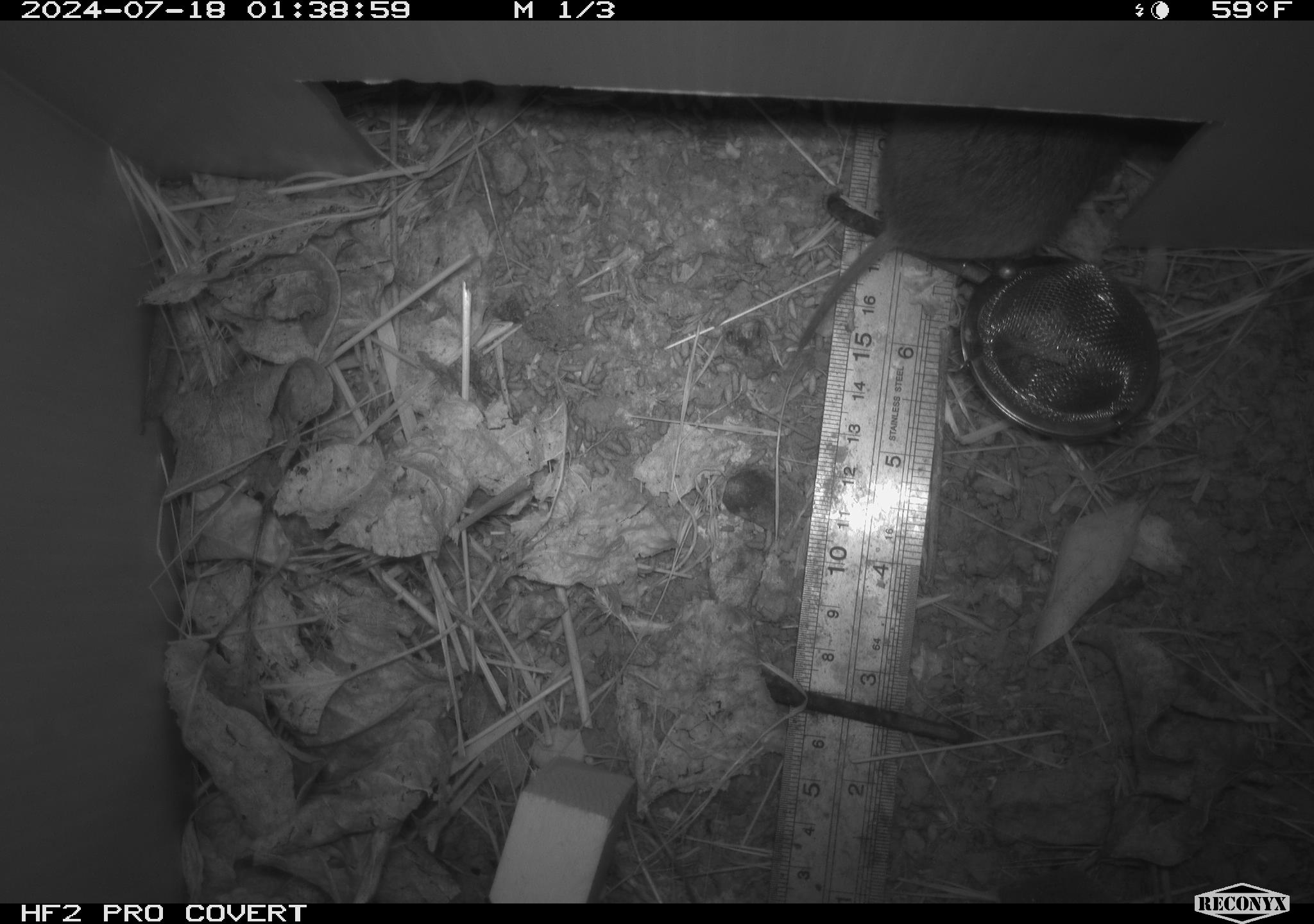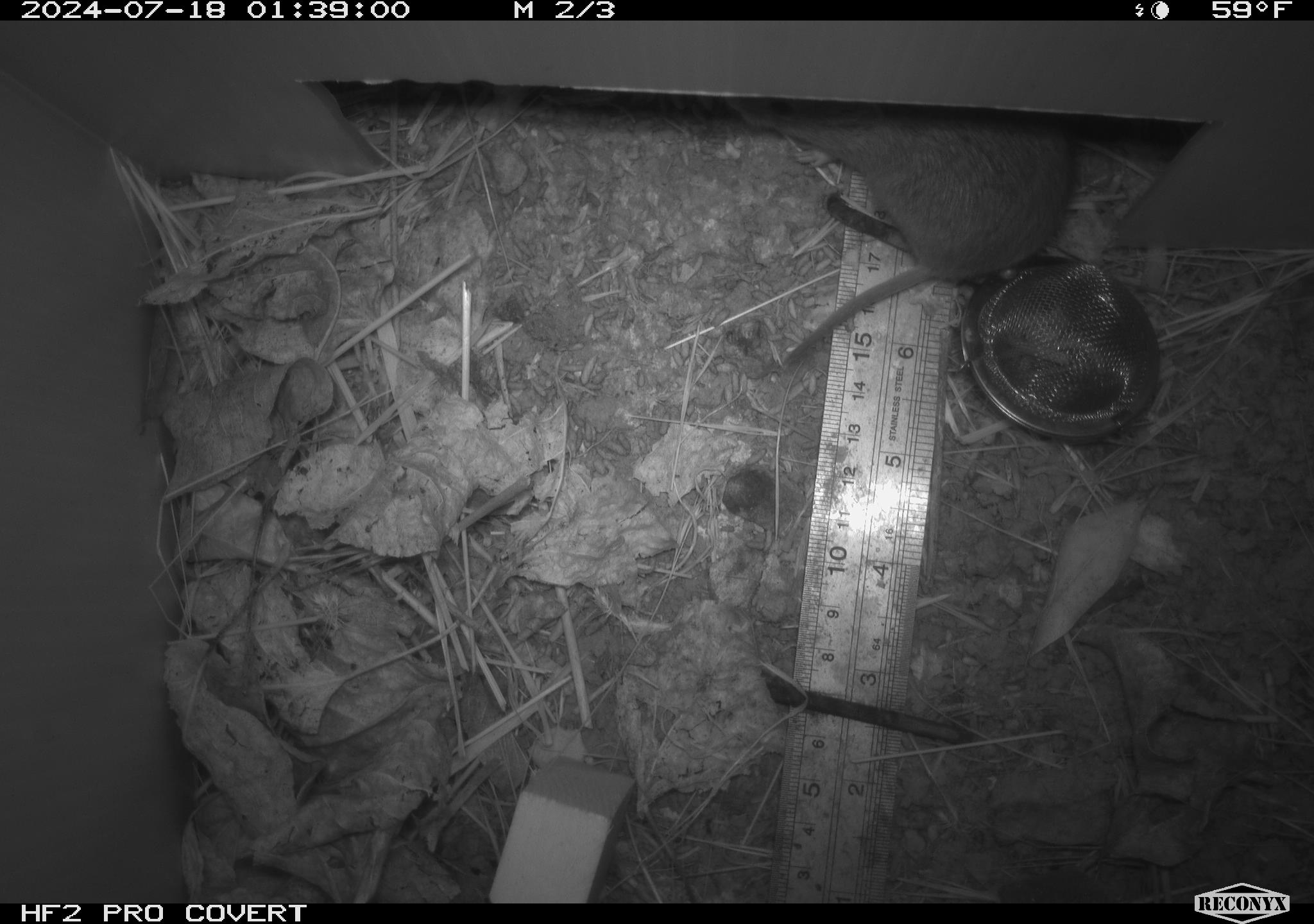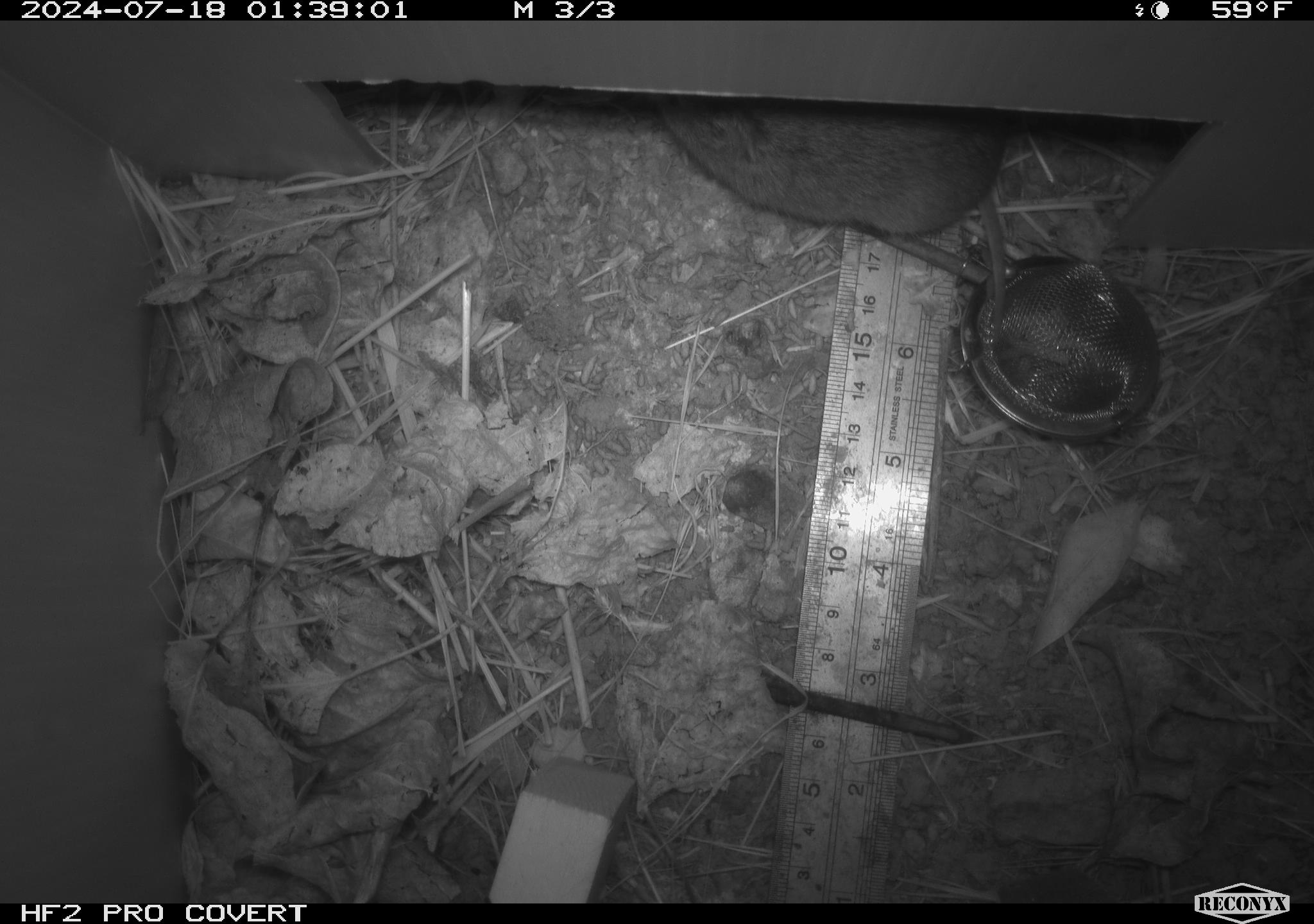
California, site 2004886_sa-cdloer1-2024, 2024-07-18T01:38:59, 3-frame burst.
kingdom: Animalia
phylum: Chordata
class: Mammalia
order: Rodentia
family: Cricetidae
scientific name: Arvicolinae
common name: voles, lemmings, and muskrats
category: arvicolinae subfamily